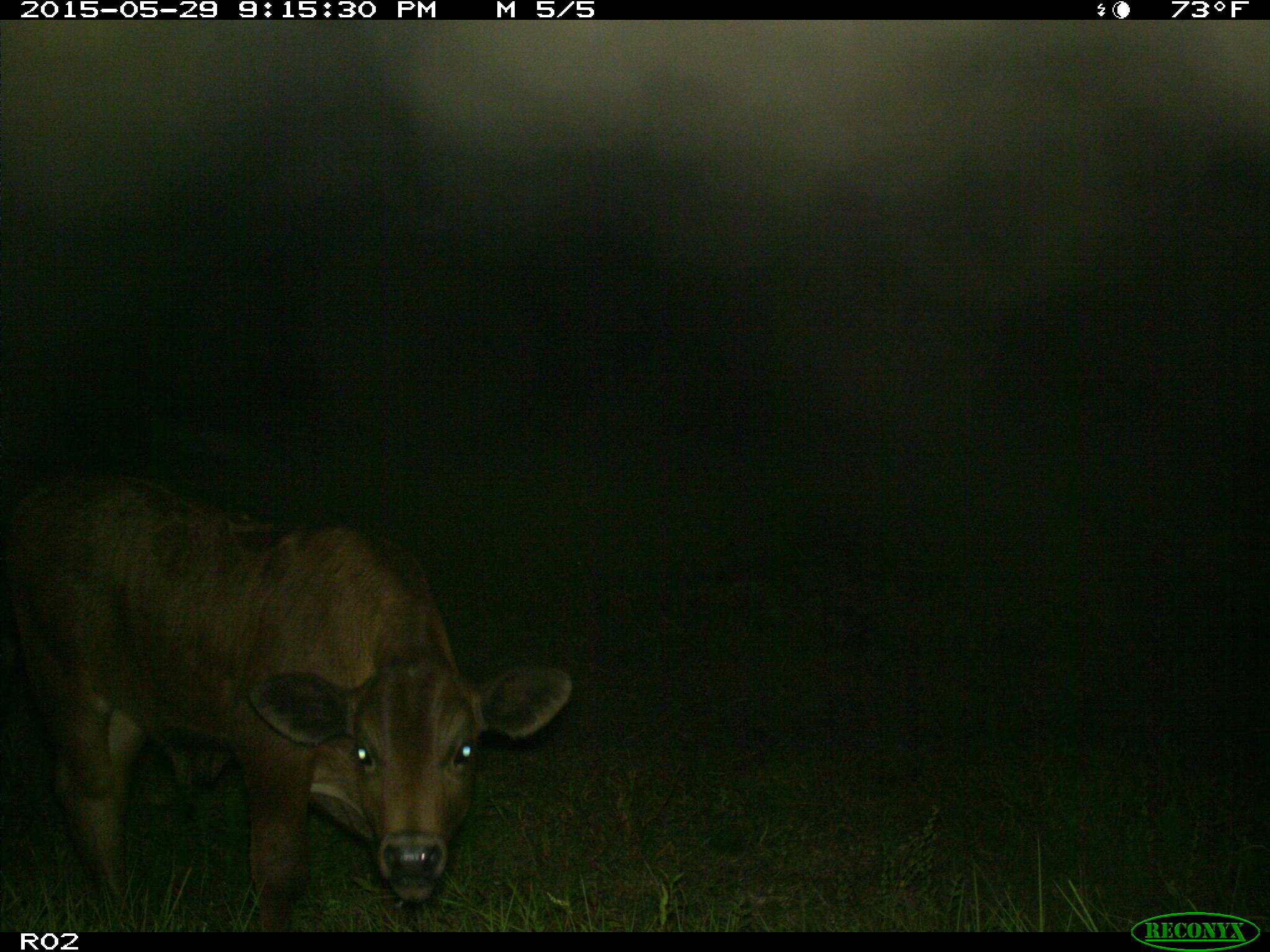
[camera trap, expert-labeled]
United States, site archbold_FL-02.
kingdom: Animalia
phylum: Chordata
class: Mammalia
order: Artiodactyla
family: Bovidae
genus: Bos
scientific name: Bos taurus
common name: domestic cow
Bos taurus (domestic cow).